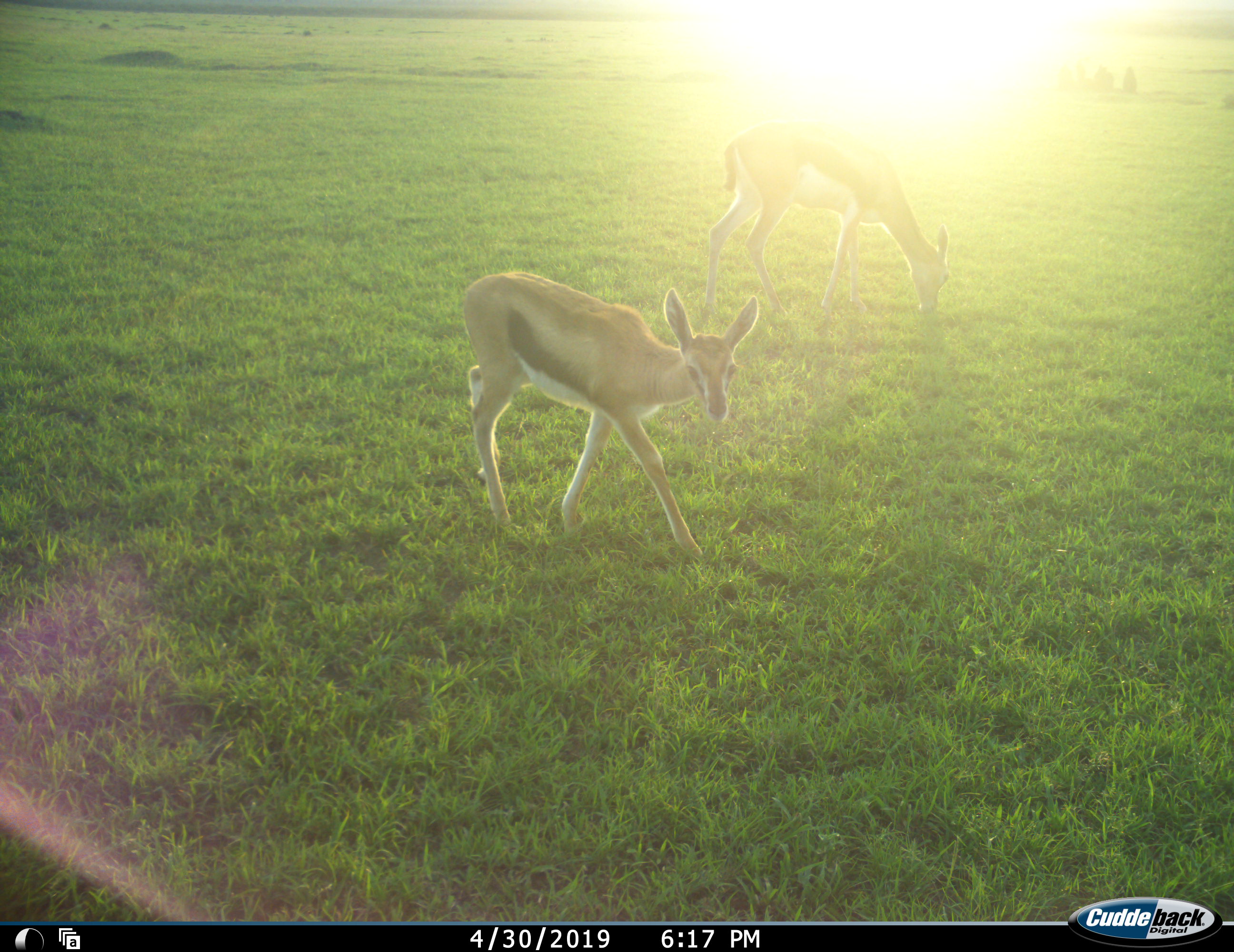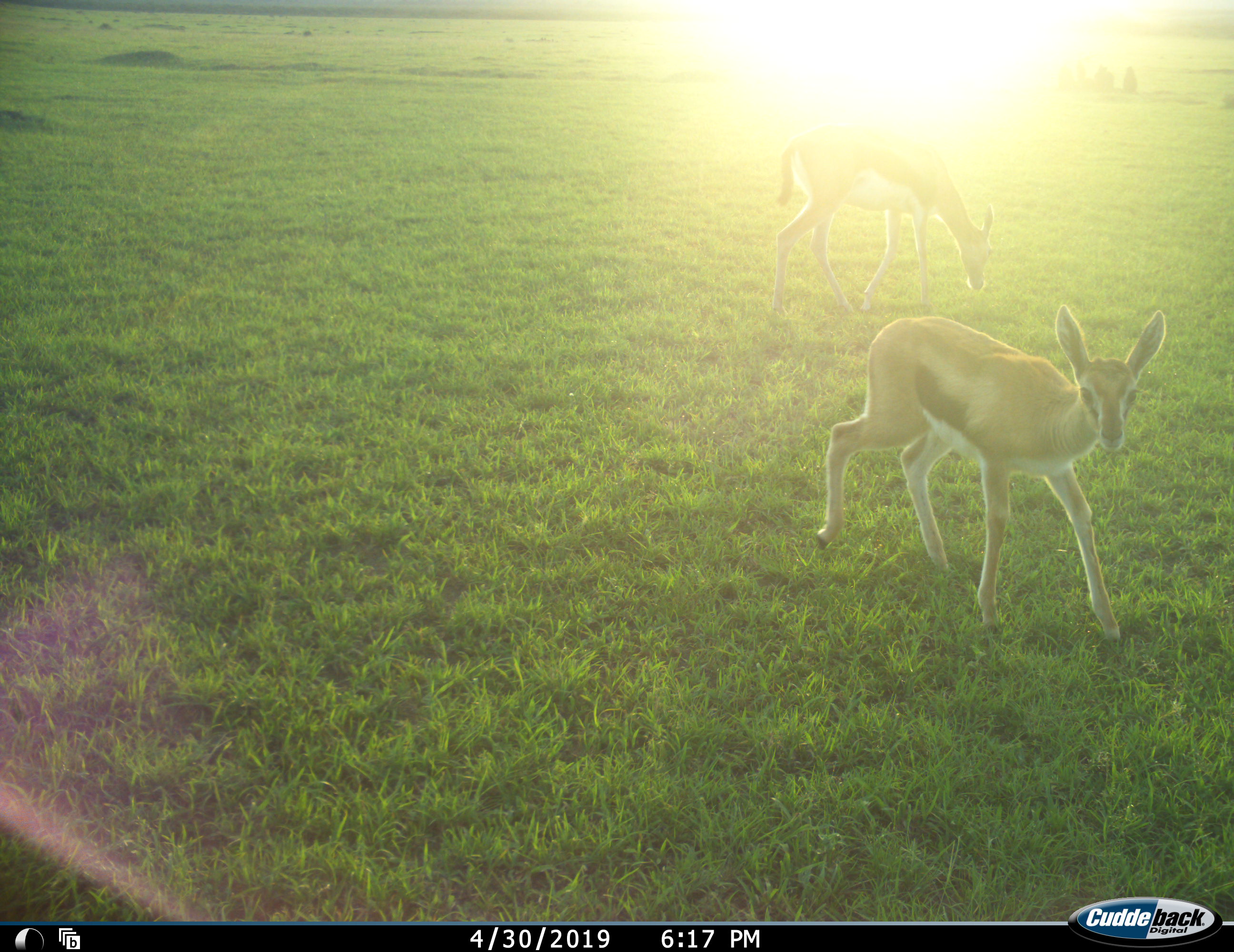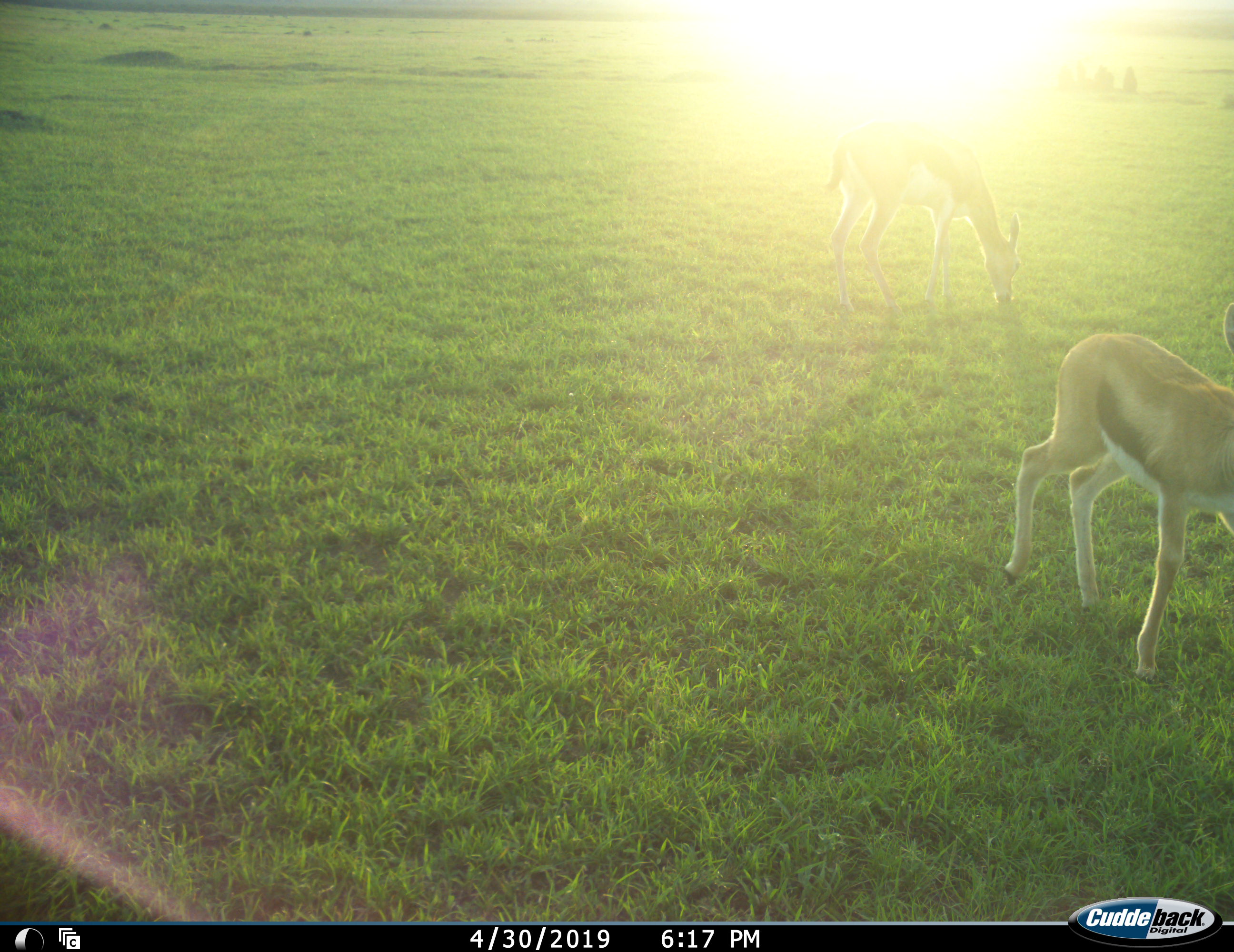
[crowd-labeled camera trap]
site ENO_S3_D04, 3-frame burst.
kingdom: Animalia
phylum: Chordata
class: Mammalia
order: Artiodactyla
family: Bovidae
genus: Eudorcas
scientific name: Eudorcas thomsonii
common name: thomson's gazelle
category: gazellethomsons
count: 2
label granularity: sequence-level